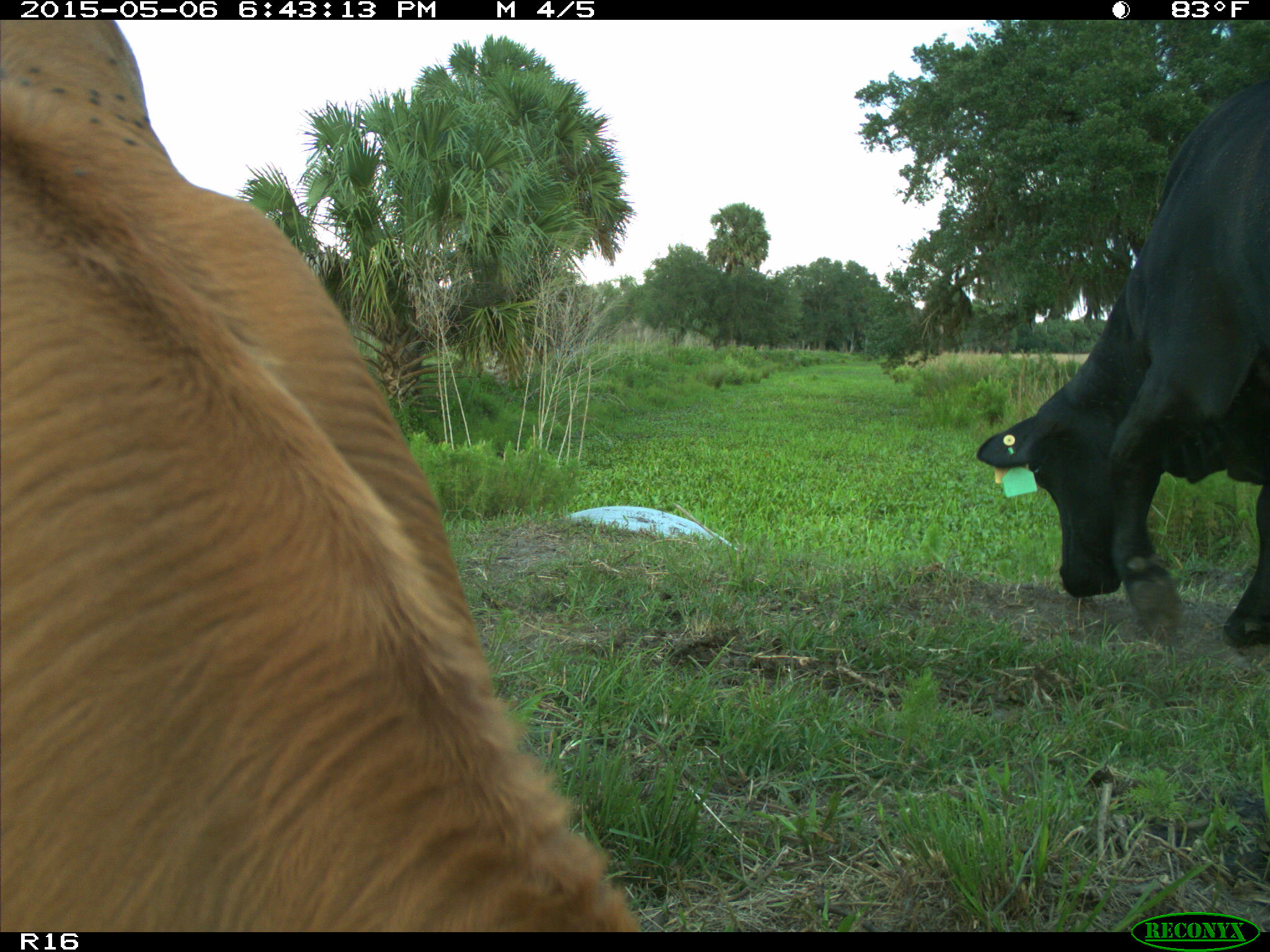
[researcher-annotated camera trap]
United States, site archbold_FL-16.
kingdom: Animalia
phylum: Chordata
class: Mammalia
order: Artiodactyla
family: Bovidae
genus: Bos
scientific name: Bos taurus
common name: domestic cow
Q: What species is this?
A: Bos taurus (domestic cow).